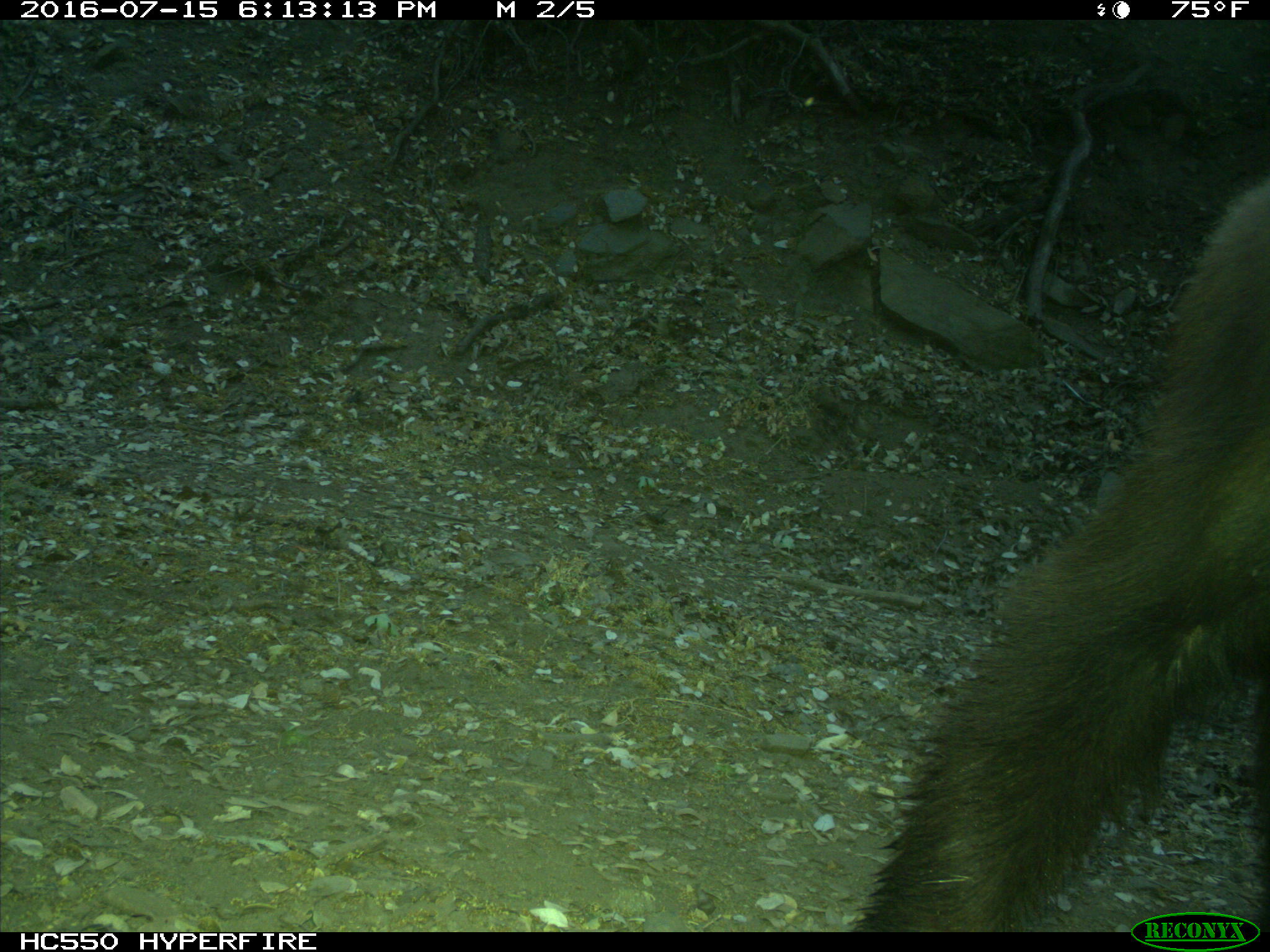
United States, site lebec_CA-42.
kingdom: Animalia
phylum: Chordata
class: Mammalia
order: Carnivora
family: Ursidae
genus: Ursus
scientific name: Ursus americanus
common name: american black bear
Ursus americanus (american black bear).